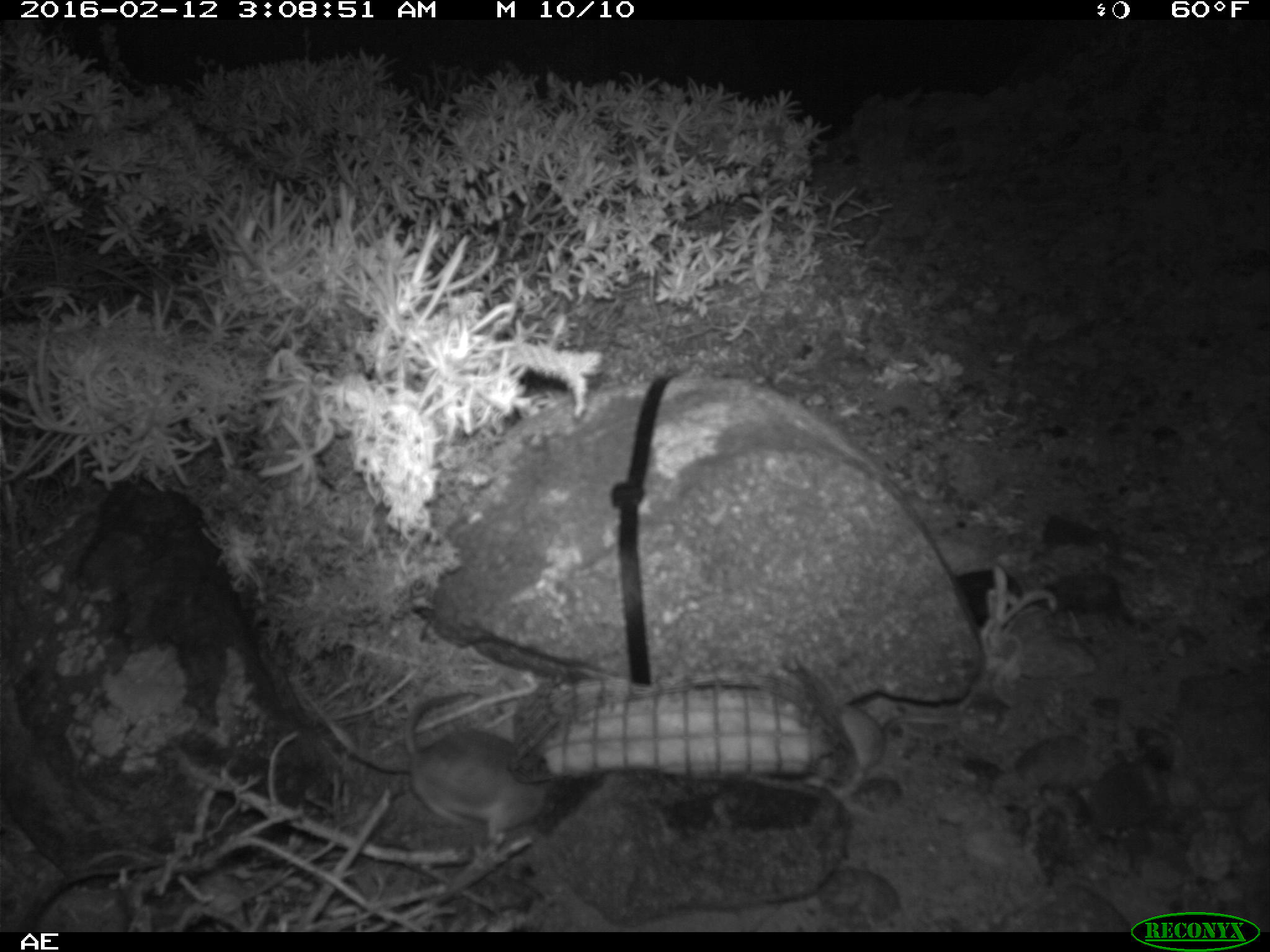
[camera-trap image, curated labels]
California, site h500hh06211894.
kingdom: Animalia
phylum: Chordata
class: Mammalia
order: Rodentia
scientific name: Rodentia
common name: rodent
Rodent (Rodentia).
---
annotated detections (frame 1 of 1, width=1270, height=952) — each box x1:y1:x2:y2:
rodent: 403:690:549:847